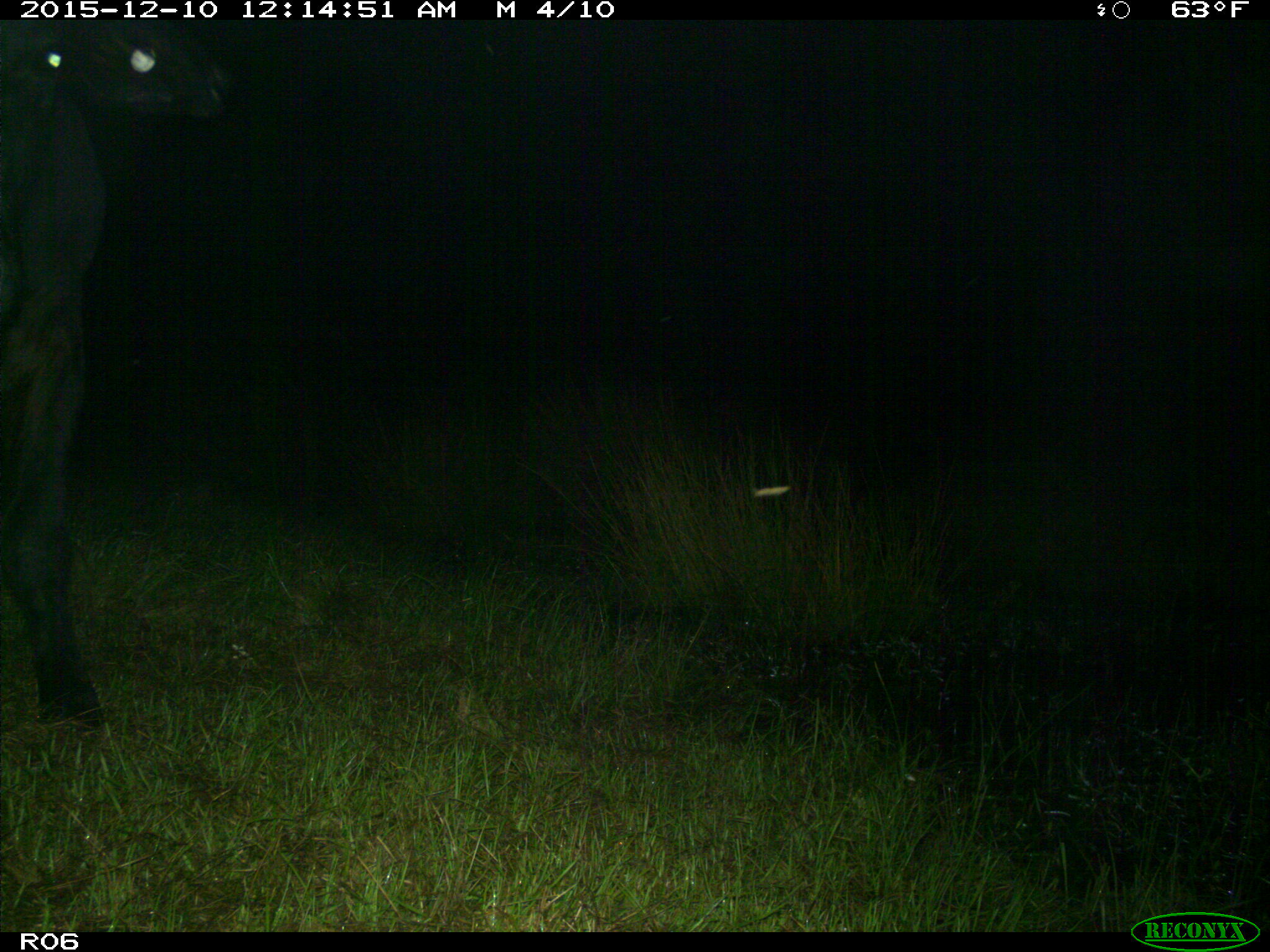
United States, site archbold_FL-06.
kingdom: Animalia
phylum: Chordata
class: Mammalia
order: Artiodactyla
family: Bovidae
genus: Bos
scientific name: Bos taurus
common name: domestic cow